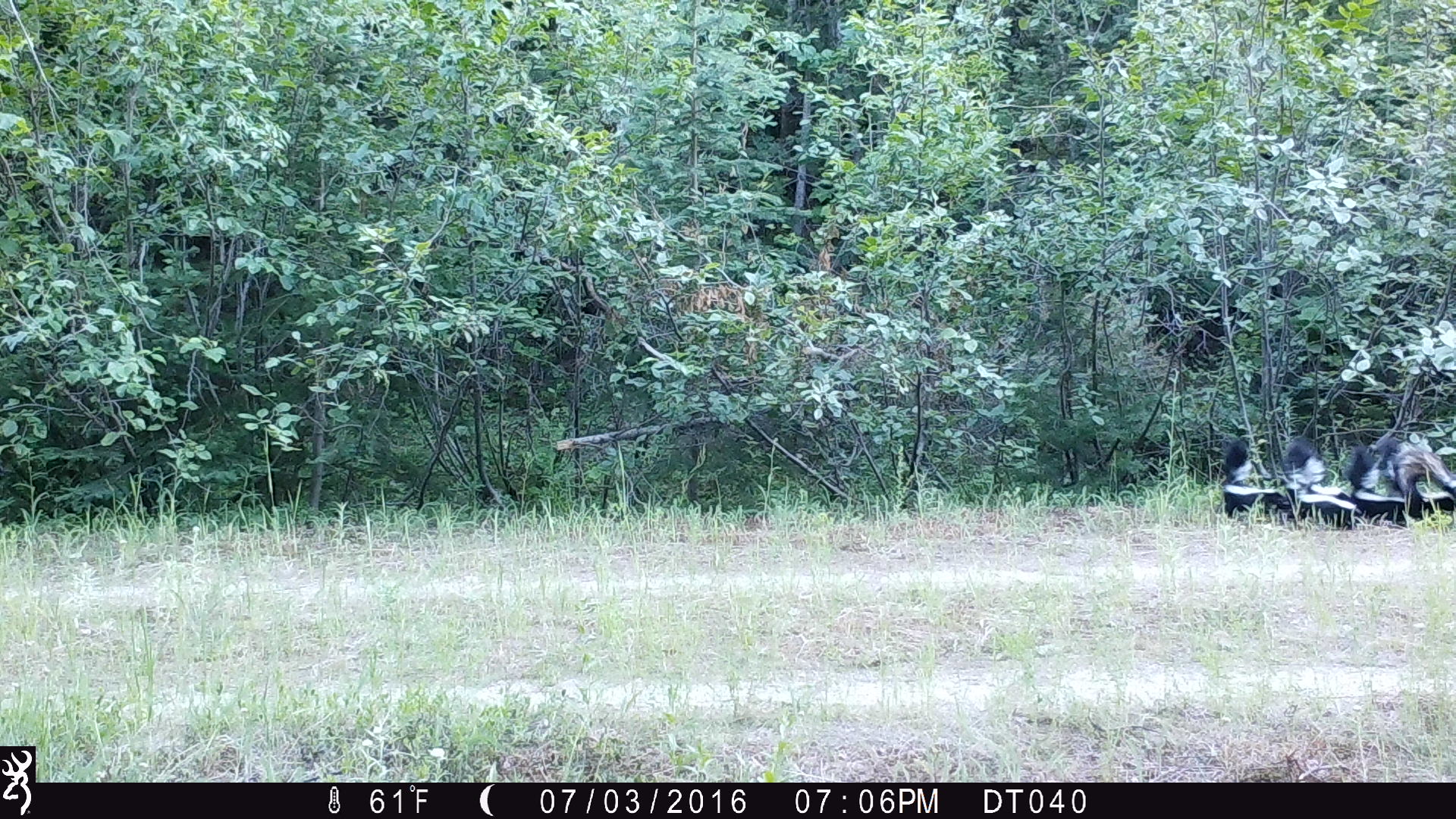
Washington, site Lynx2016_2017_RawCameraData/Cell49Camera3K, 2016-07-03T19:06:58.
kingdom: Animalia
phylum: Chordata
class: Mammalia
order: Carnivora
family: Mephitidae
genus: Mephitis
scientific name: Mephitis mephitis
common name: striped skunk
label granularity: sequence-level